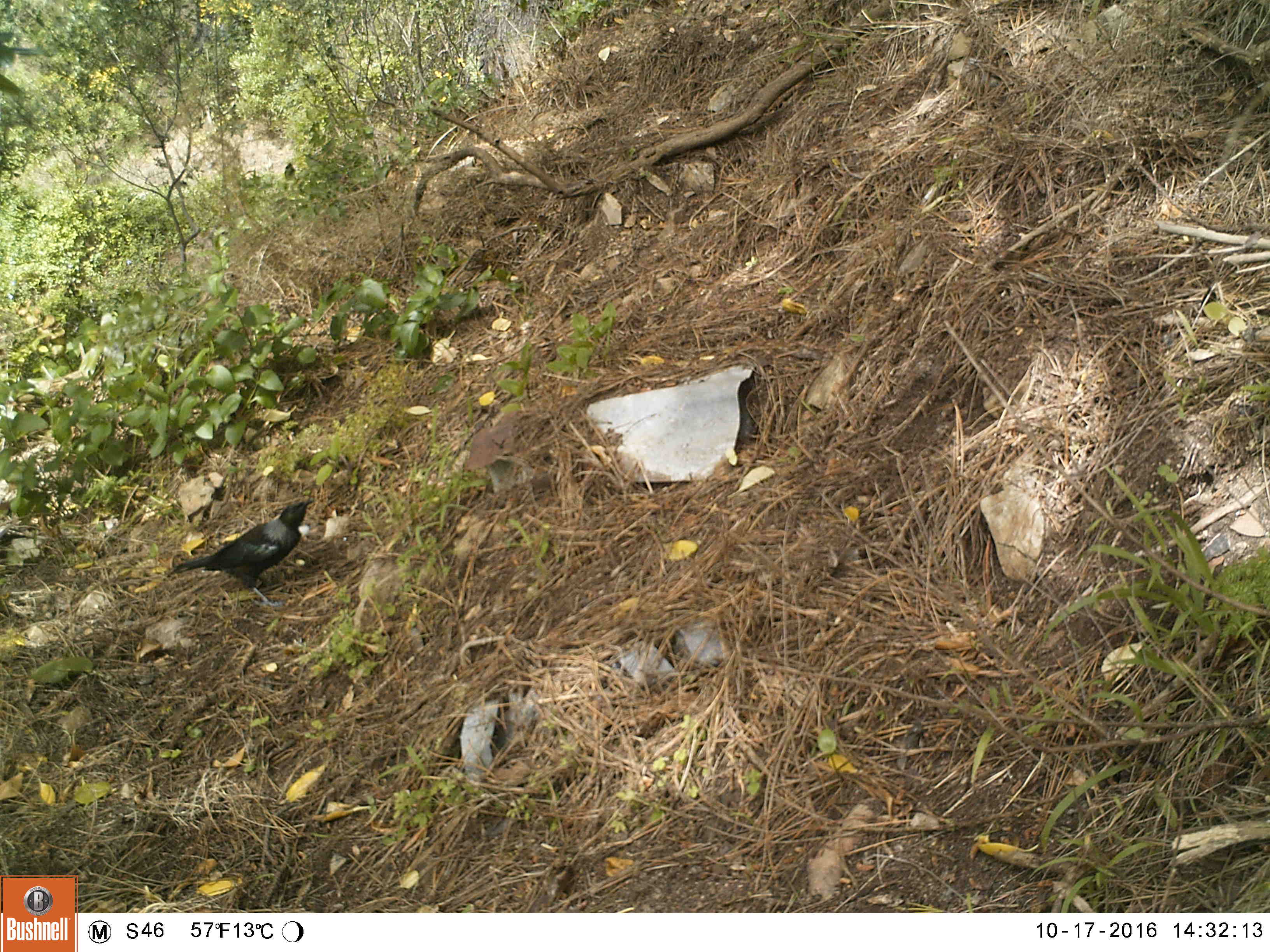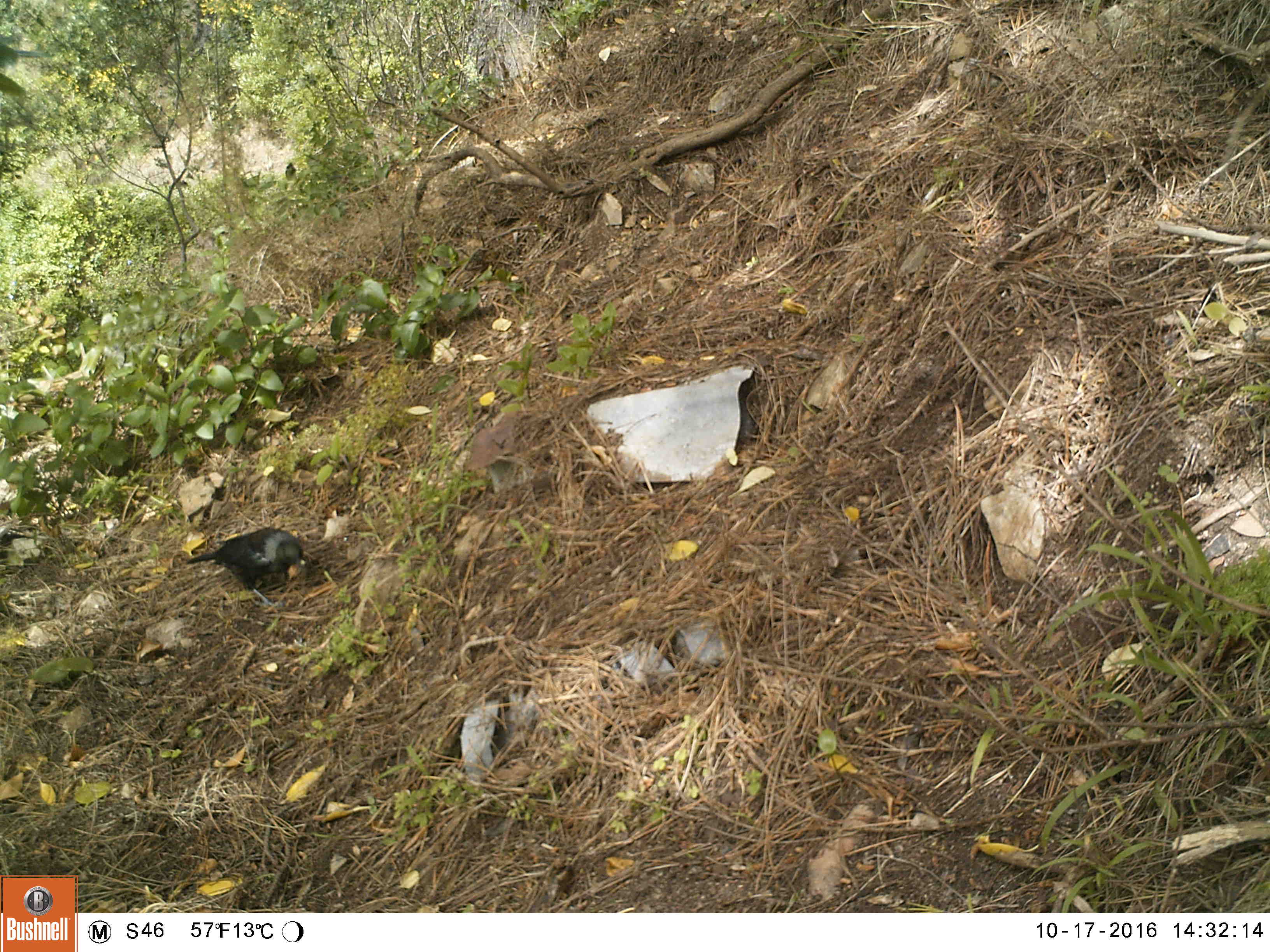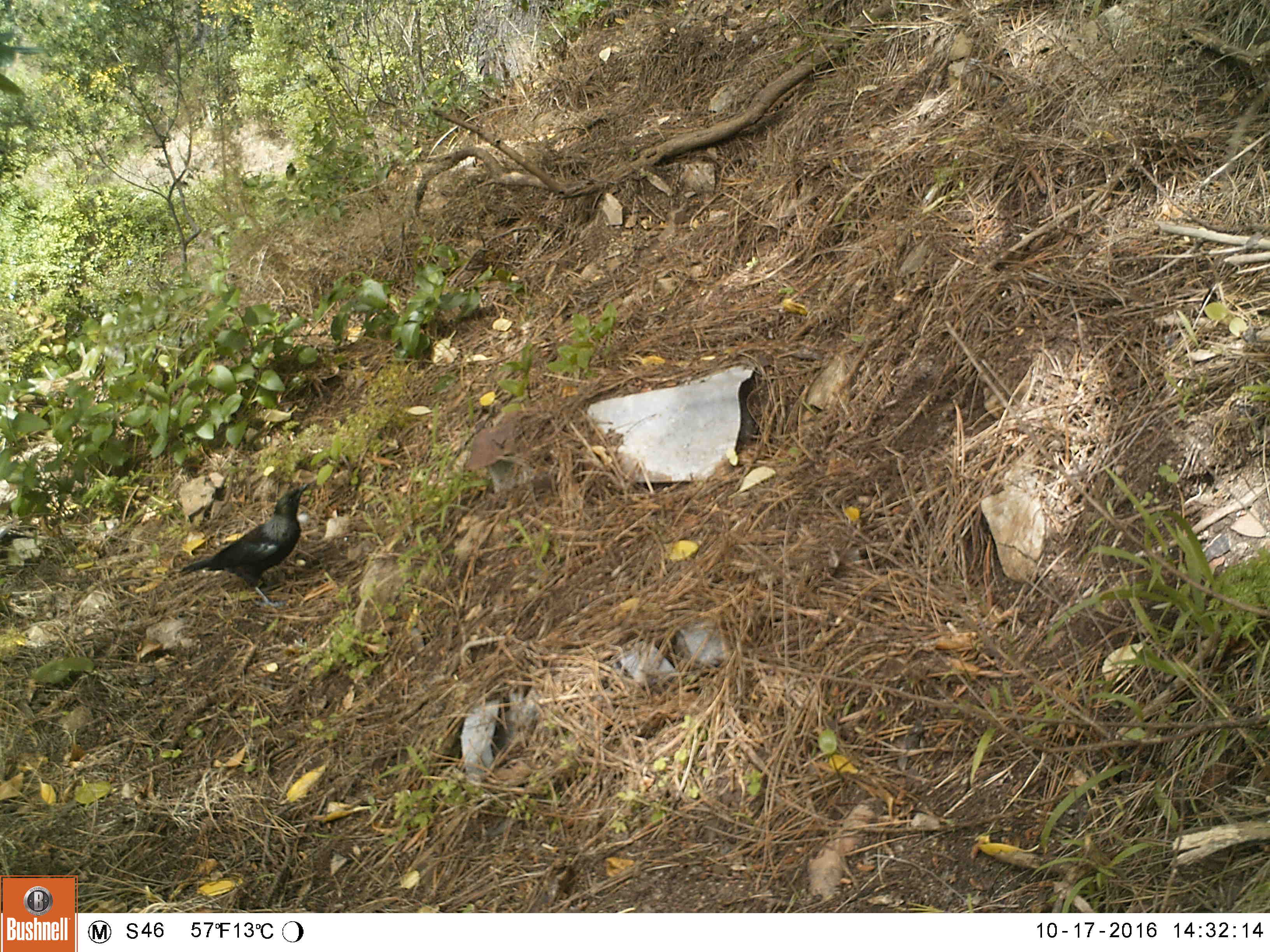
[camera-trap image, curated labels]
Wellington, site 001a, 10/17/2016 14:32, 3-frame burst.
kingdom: Animalia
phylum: Chordata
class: Aves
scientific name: Aves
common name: bird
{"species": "bird (Aves)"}